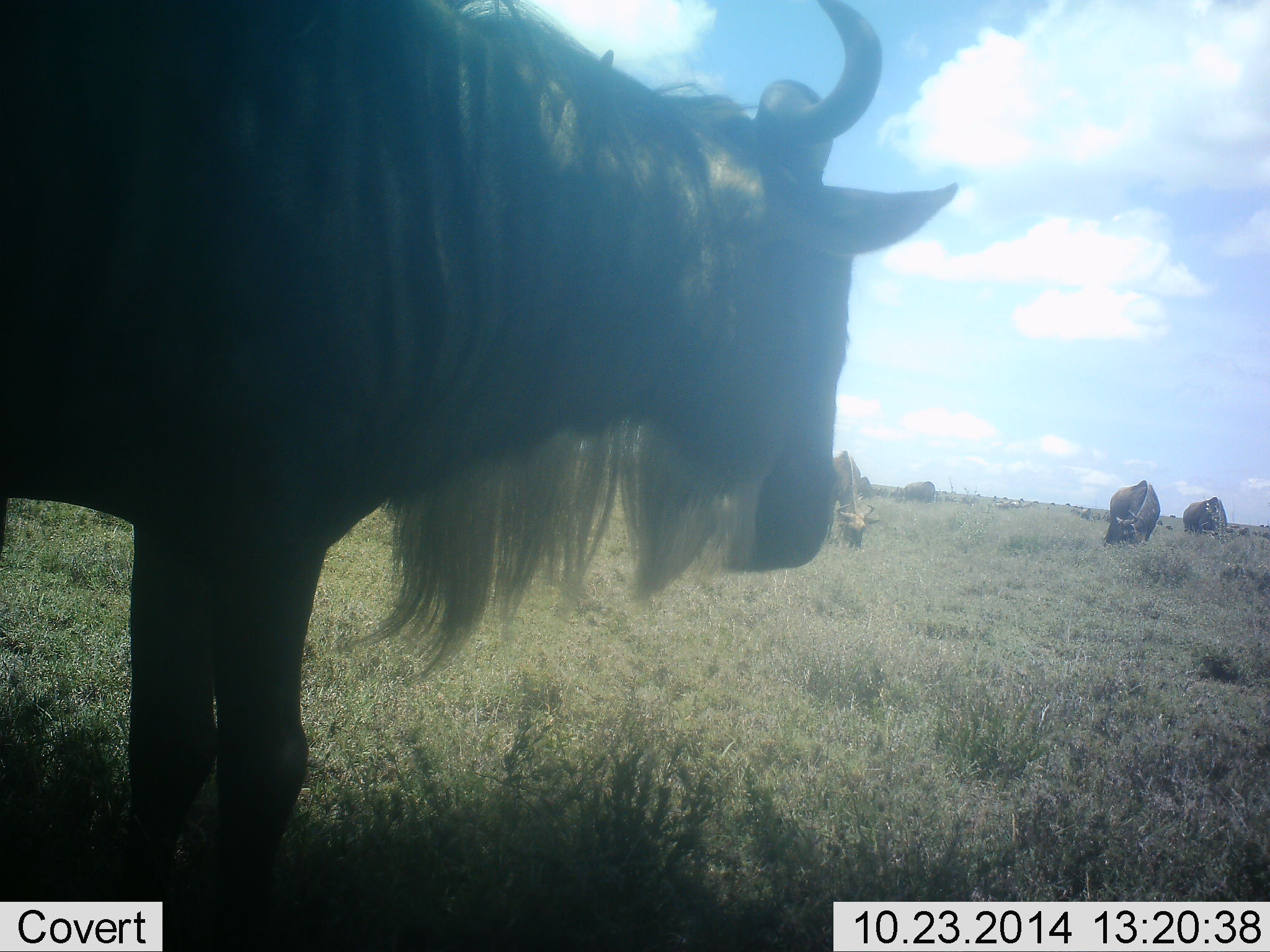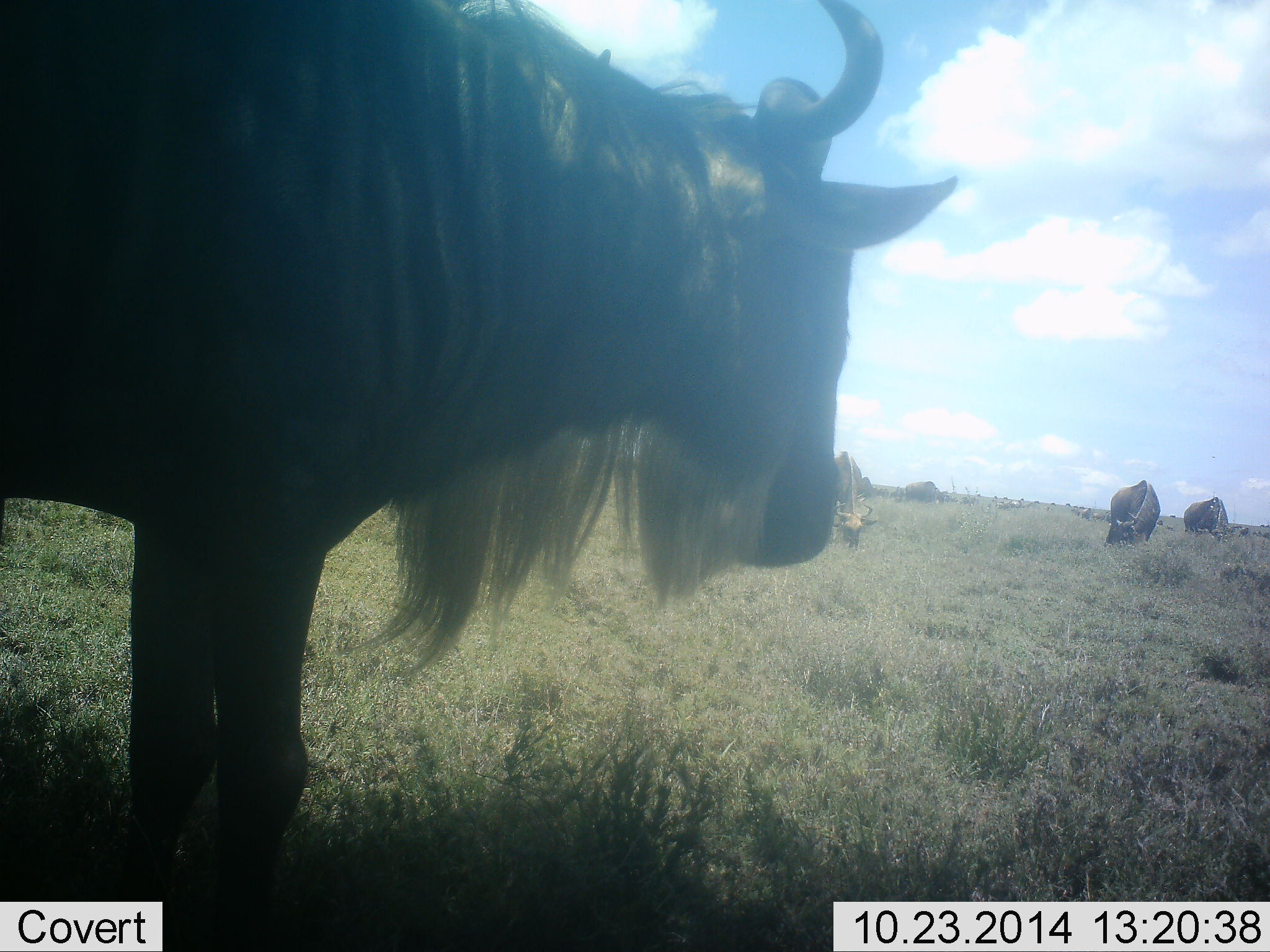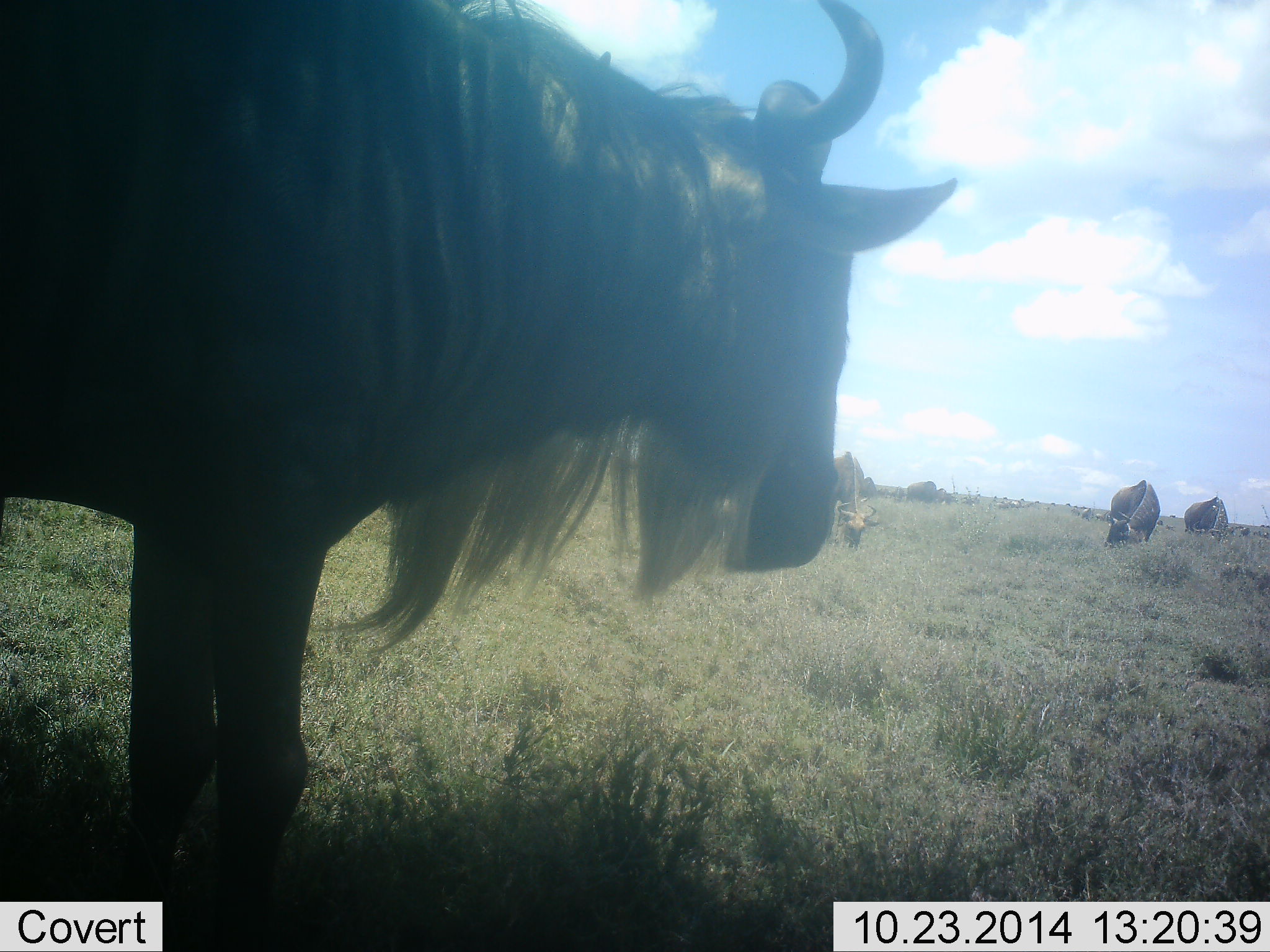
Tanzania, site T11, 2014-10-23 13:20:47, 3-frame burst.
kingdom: Animalia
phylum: Chordata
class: Mammalia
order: Artiodactyla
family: Bovidae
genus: Connochaetes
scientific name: Connochaetes taurinus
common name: blue wildebeest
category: wildebeest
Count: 4.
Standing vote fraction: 80%.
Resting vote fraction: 0%.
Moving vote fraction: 20%.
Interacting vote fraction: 0%.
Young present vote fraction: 0%.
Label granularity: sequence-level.